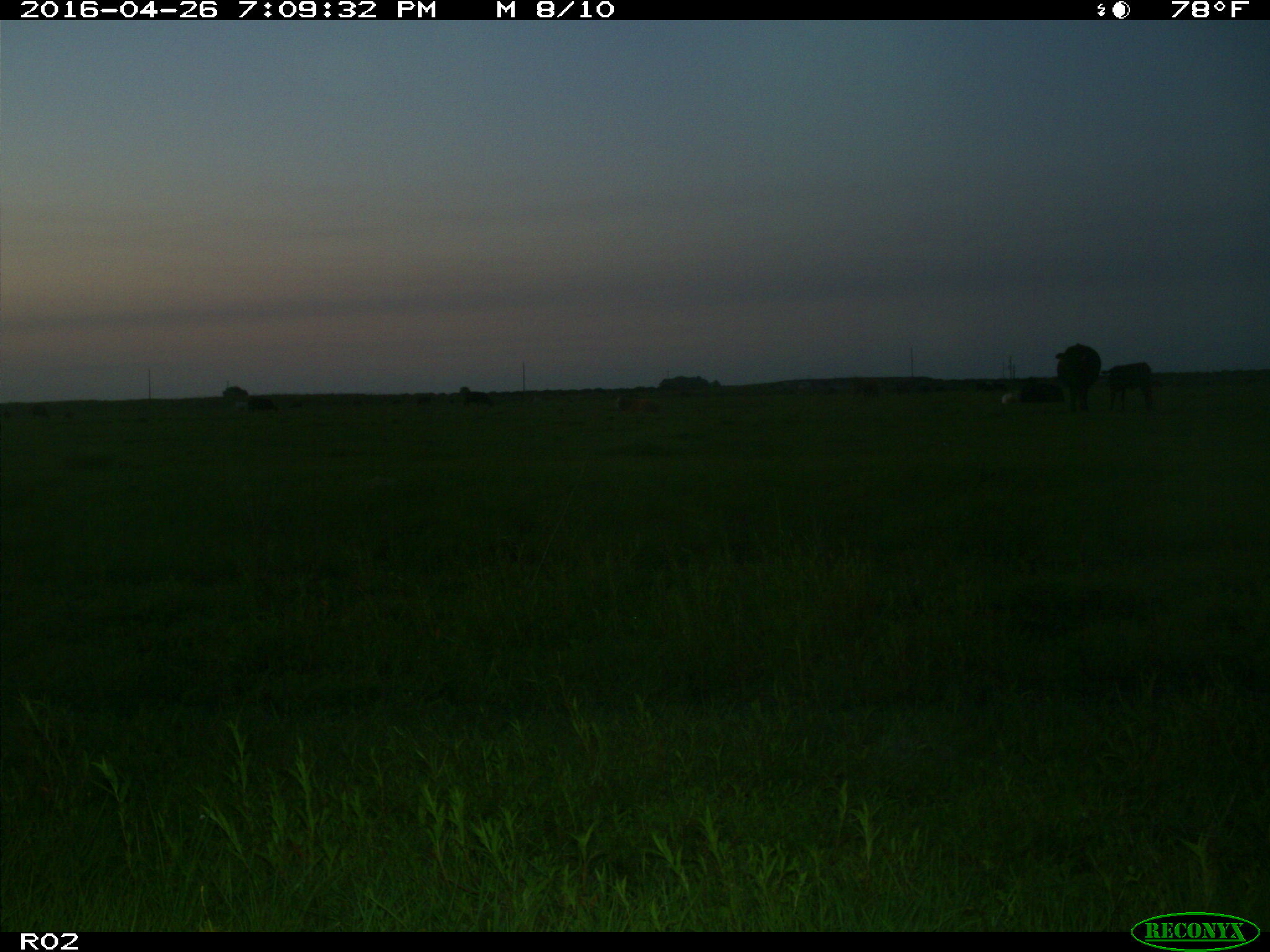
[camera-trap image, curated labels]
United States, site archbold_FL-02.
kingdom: Animalia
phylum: Chordata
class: Mammalia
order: Artiodactyla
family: Bovidae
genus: Bos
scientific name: Bos taurus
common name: domestic cow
Bos taurus (domestic cow).